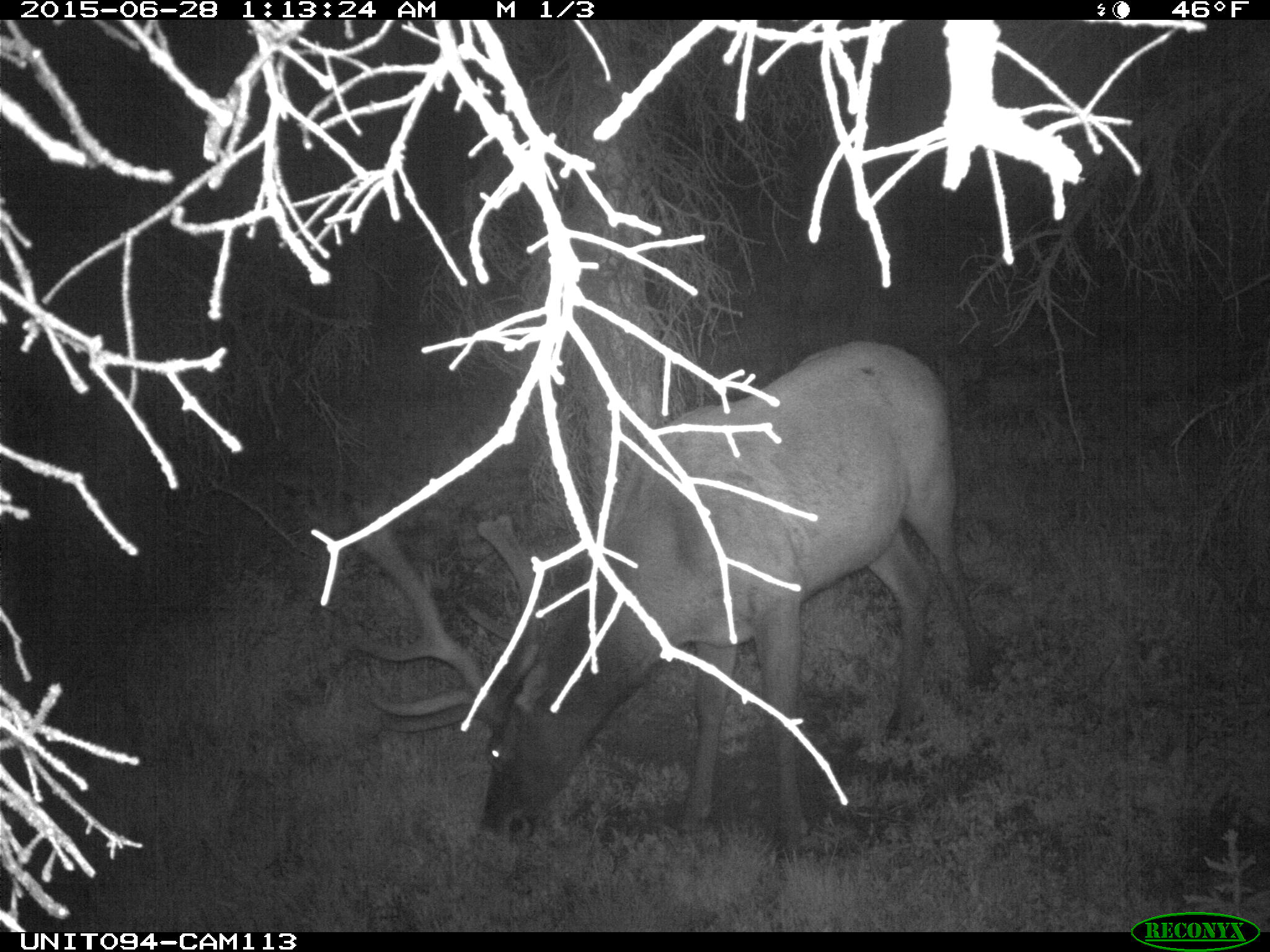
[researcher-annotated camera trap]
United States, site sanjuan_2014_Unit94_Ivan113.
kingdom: Animalia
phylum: Chordata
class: Mammalia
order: Artiodactyla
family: Cervidae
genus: Cervus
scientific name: Cervus elaphus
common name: red deer